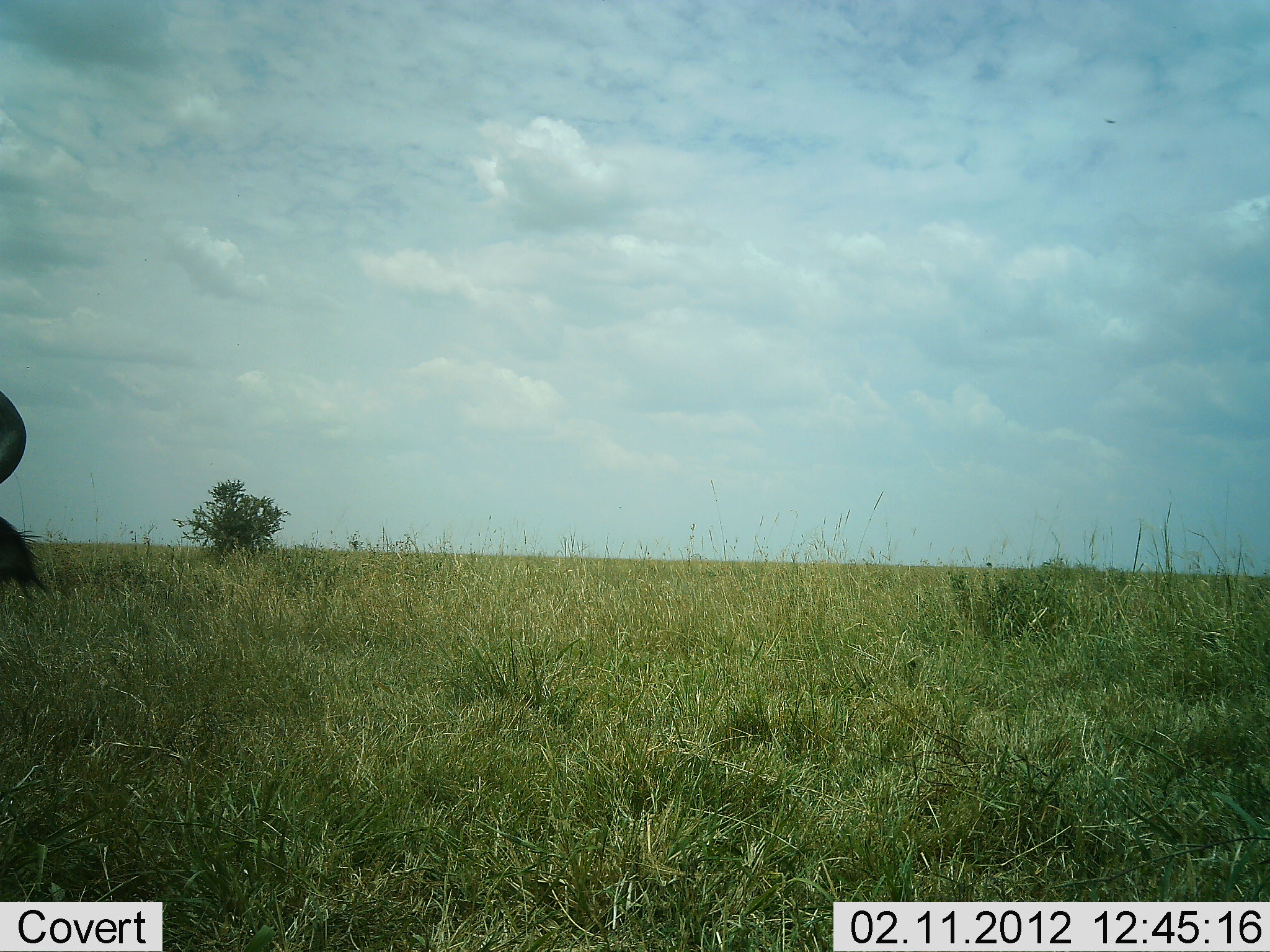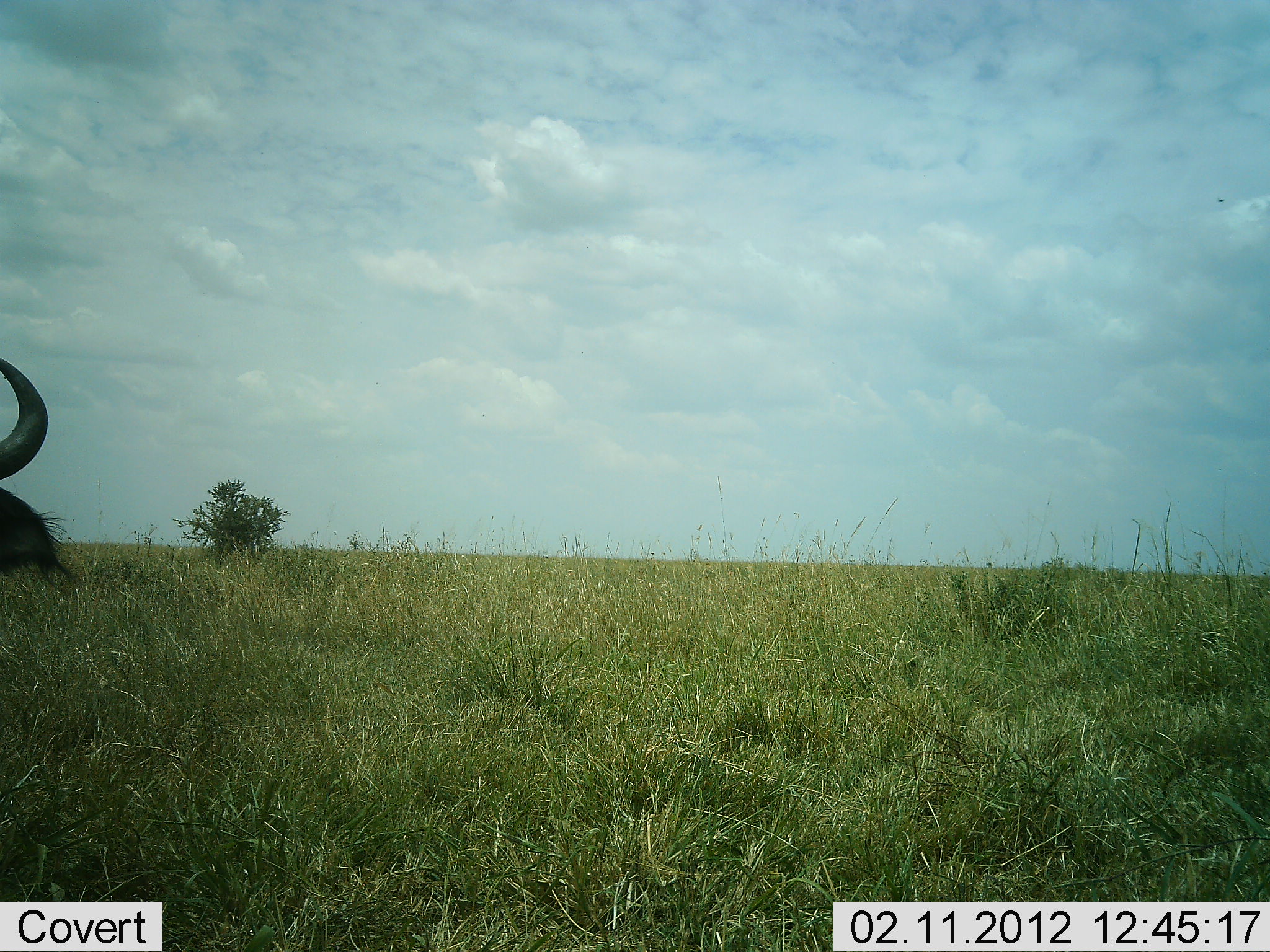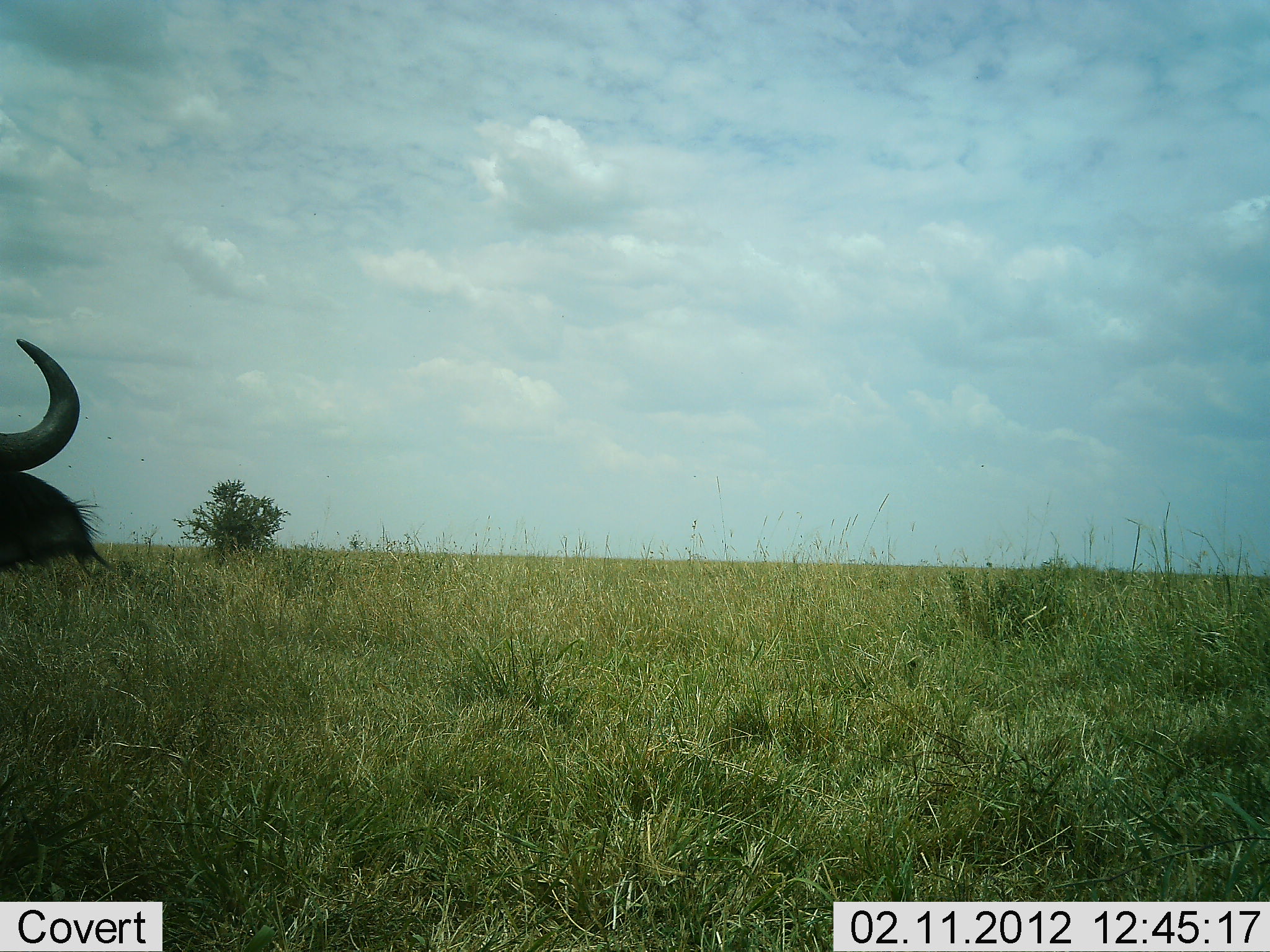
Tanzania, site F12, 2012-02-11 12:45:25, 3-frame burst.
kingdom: Animalia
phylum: Chordata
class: Mammalia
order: Artiodactyla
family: Bovidae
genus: Connochaetes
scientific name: Connochaetes taurinus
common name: blue wildebeest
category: wildebeest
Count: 1.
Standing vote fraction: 83%.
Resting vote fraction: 0%.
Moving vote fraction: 25%.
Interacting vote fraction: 0%.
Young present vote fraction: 0%.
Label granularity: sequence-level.